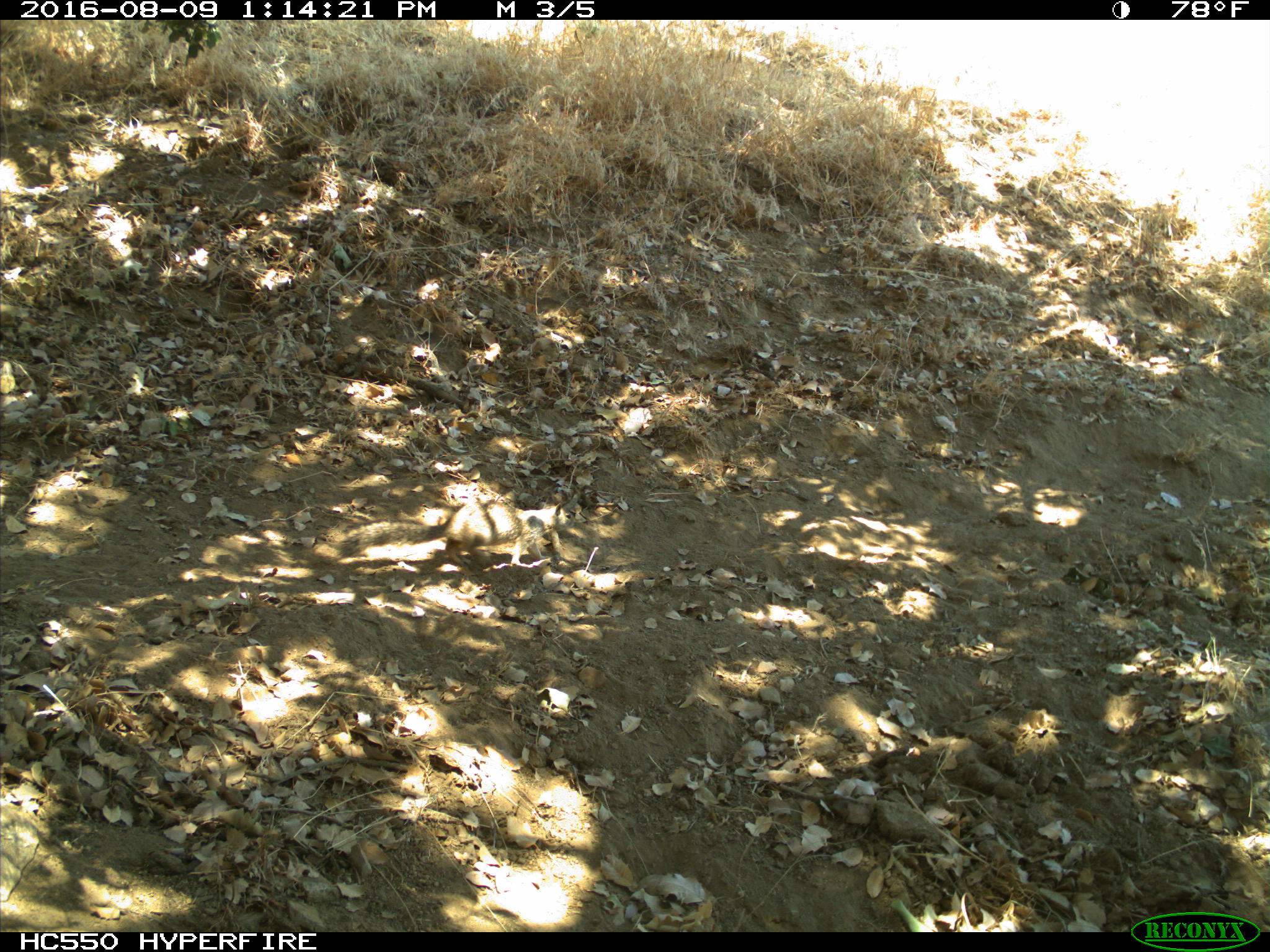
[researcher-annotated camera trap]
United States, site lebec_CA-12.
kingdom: Animalia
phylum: Chordata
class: Mammalia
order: Rodentia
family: Sciuridae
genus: Otospermophilus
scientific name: Otospermophilus beecheyi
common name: california ground squirrel